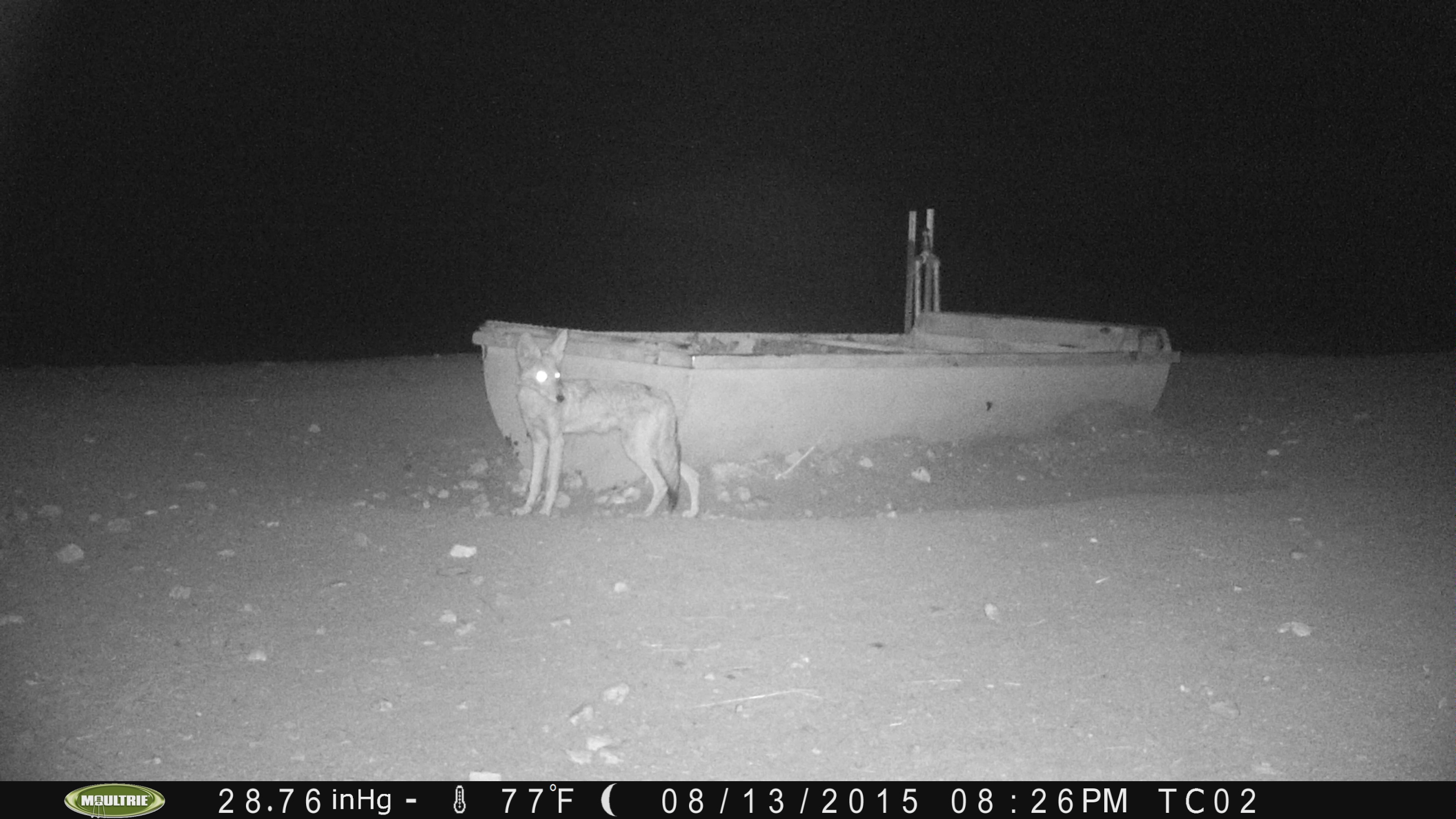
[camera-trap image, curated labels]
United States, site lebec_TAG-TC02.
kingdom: Animalia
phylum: Chordata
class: Mammalia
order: Carnivora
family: Canidae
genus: Canis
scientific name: Canis latrans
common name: coyote